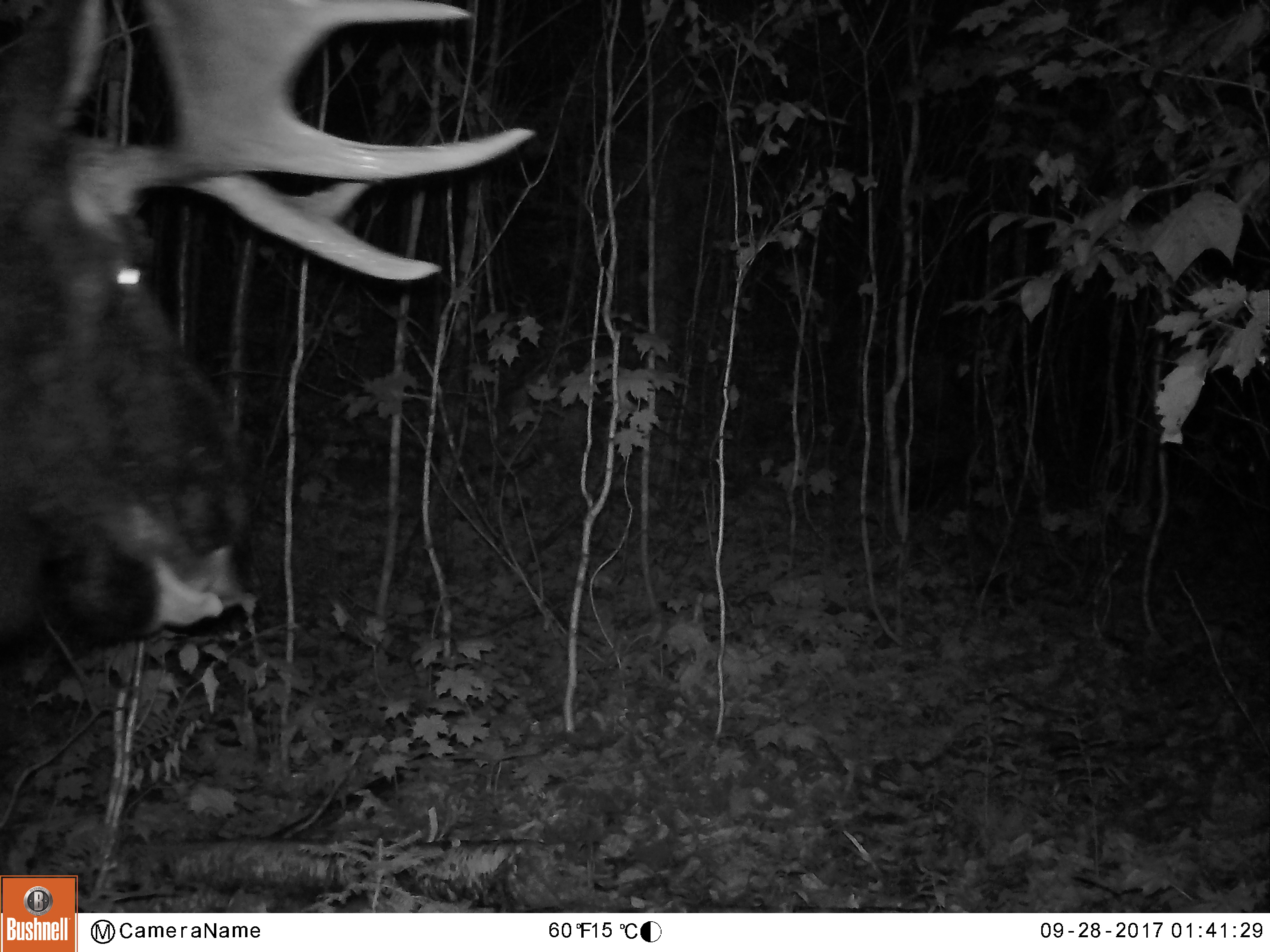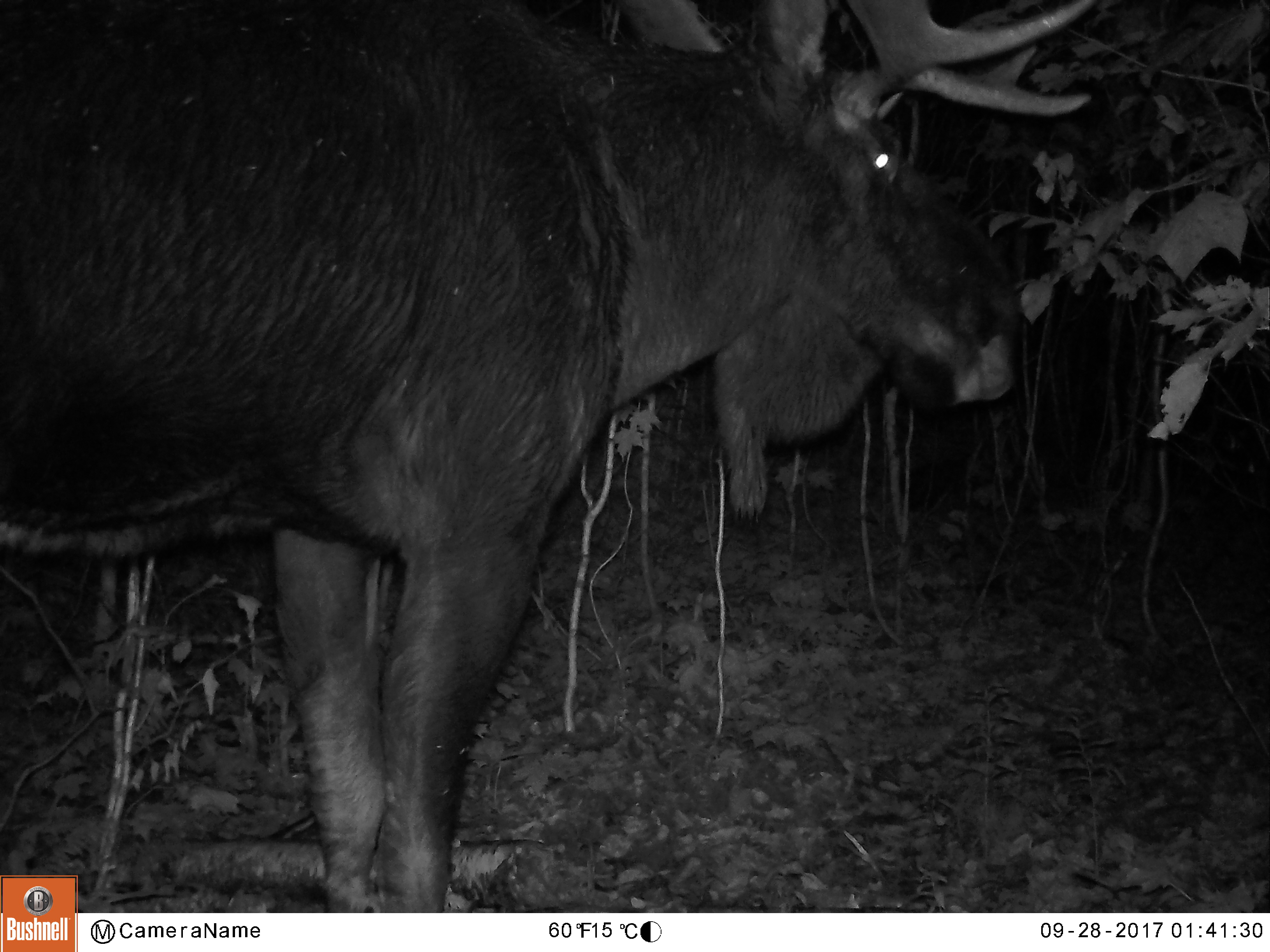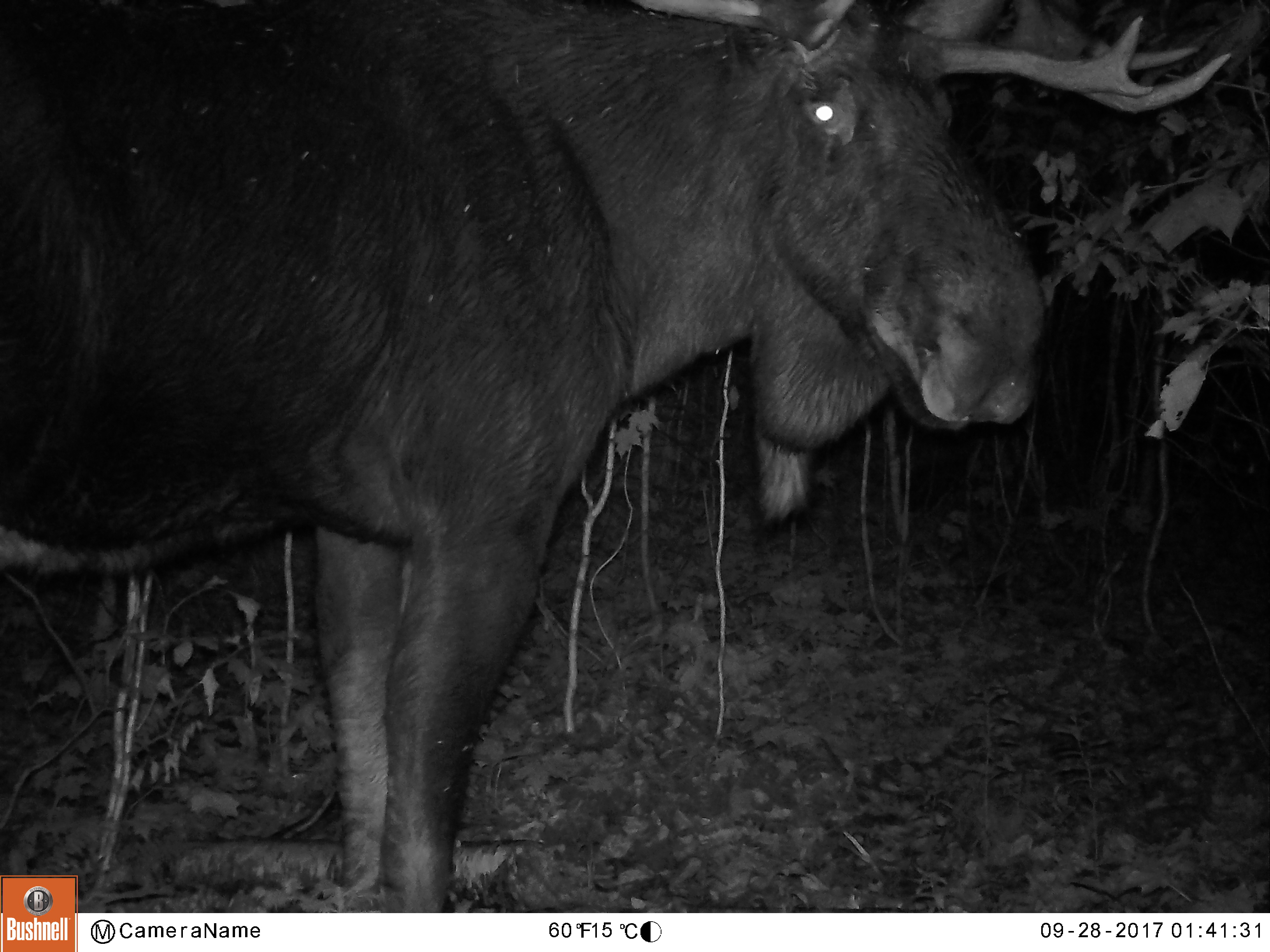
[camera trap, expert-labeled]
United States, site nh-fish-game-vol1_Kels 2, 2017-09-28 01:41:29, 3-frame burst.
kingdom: Animalia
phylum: Chordata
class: Mammalia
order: Artiodactyla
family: Cervidae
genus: Alces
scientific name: Alces alces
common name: moose